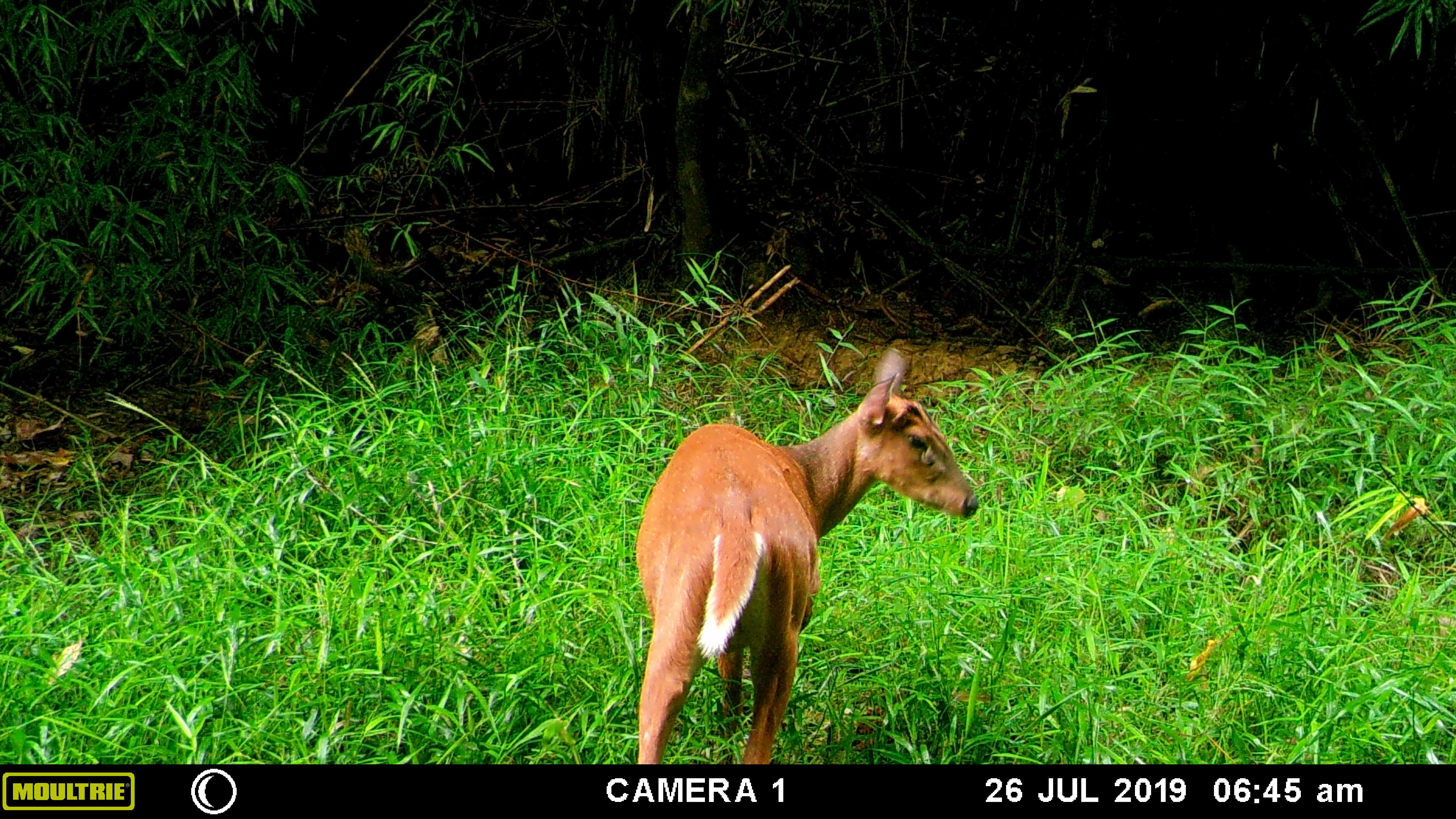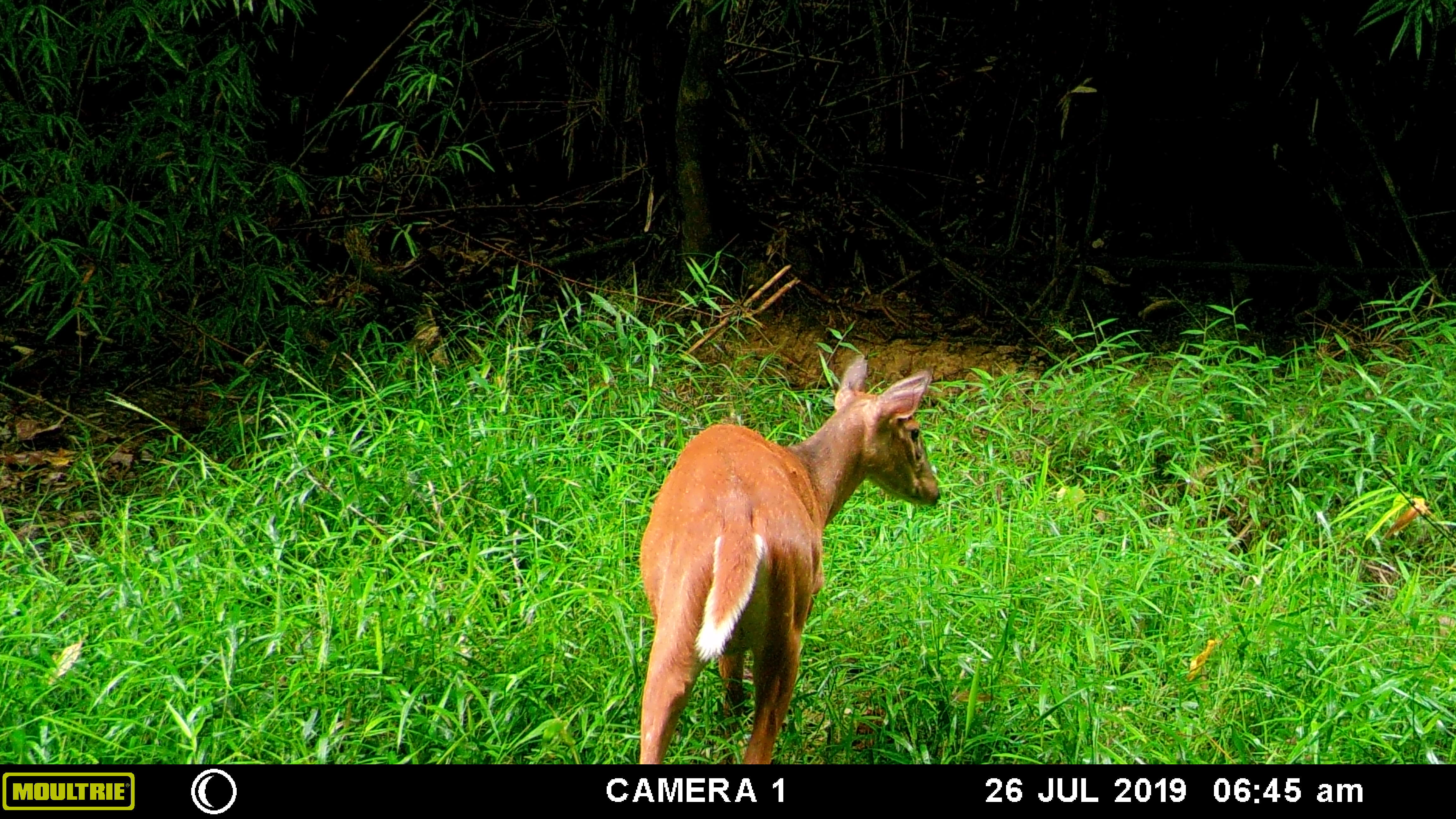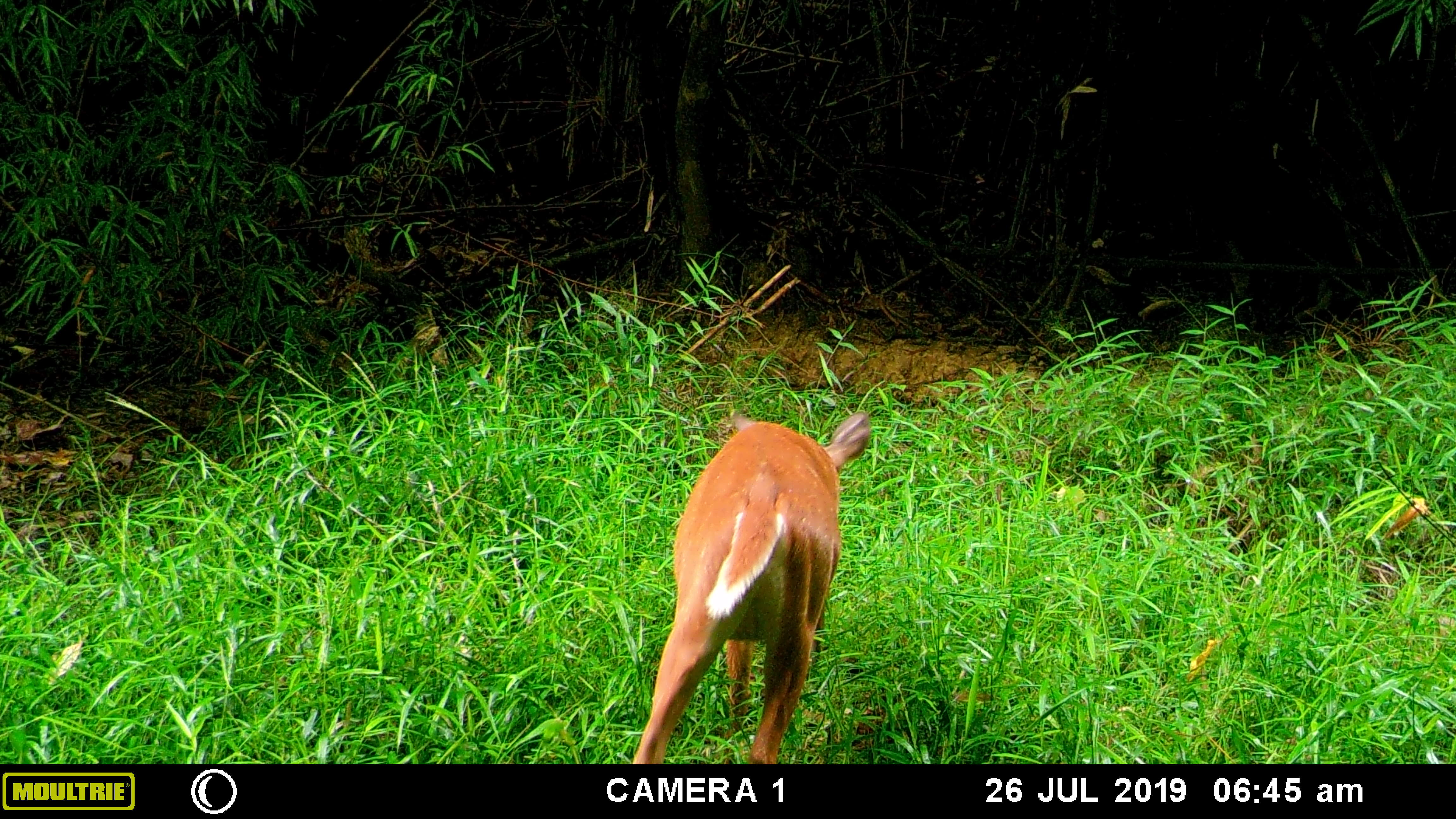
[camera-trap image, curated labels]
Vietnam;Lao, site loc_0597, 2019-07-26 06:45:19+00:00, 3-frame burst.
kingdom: Animalia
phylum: Chordata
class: Mammalia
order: Artiodactyla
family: Cervidae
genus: Muntiacus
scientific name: Muntiacus muntjak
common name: red muntjac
Red muntjac (Muntiacus muntjak). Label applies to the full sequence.